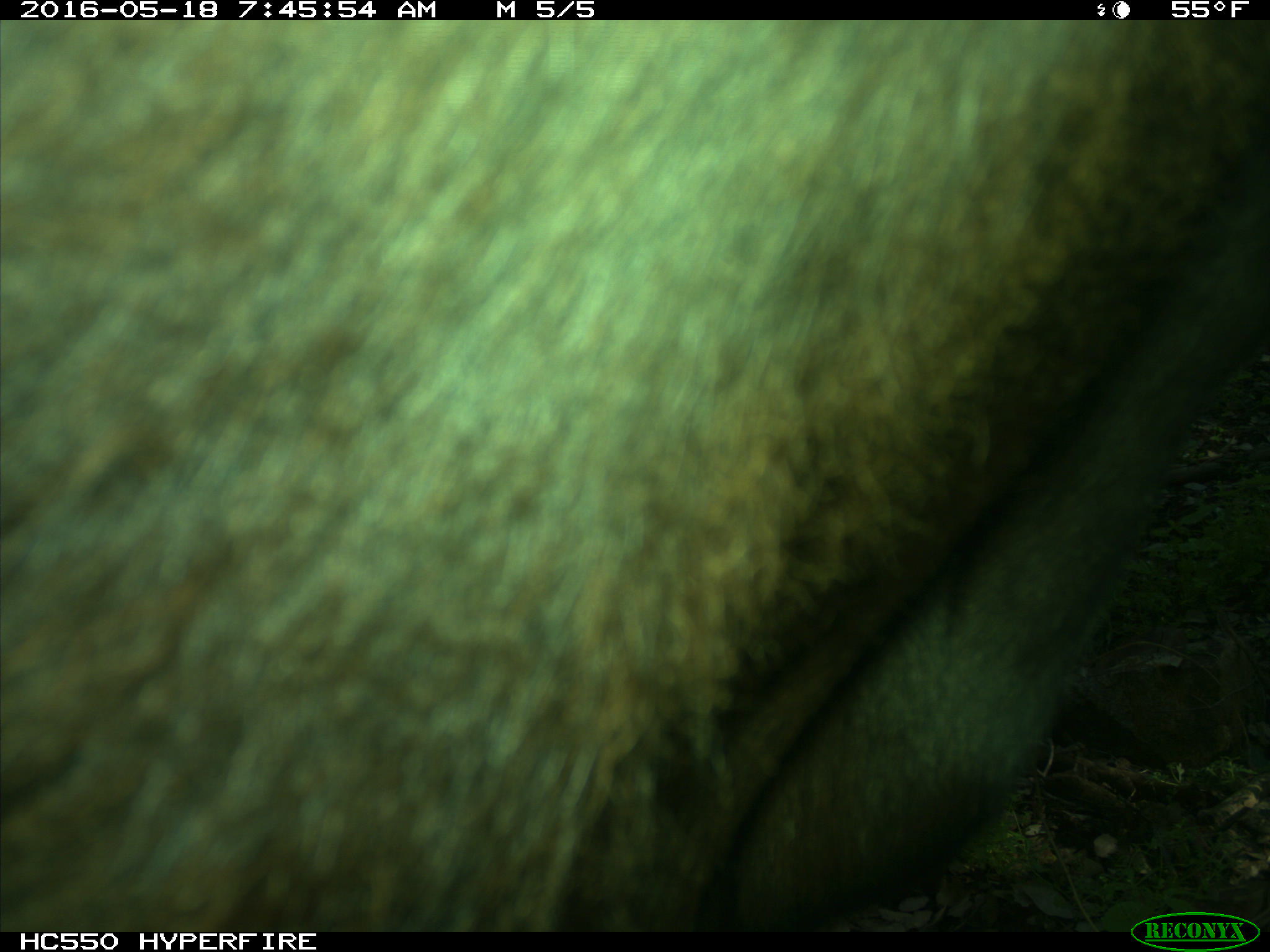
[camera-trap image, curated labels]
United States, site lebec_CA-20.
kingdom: Animalia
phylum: Chordata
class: Mammalia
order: Artiodactyla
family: Bovidae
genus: Bos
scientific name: Bos taurus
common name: domestic cow